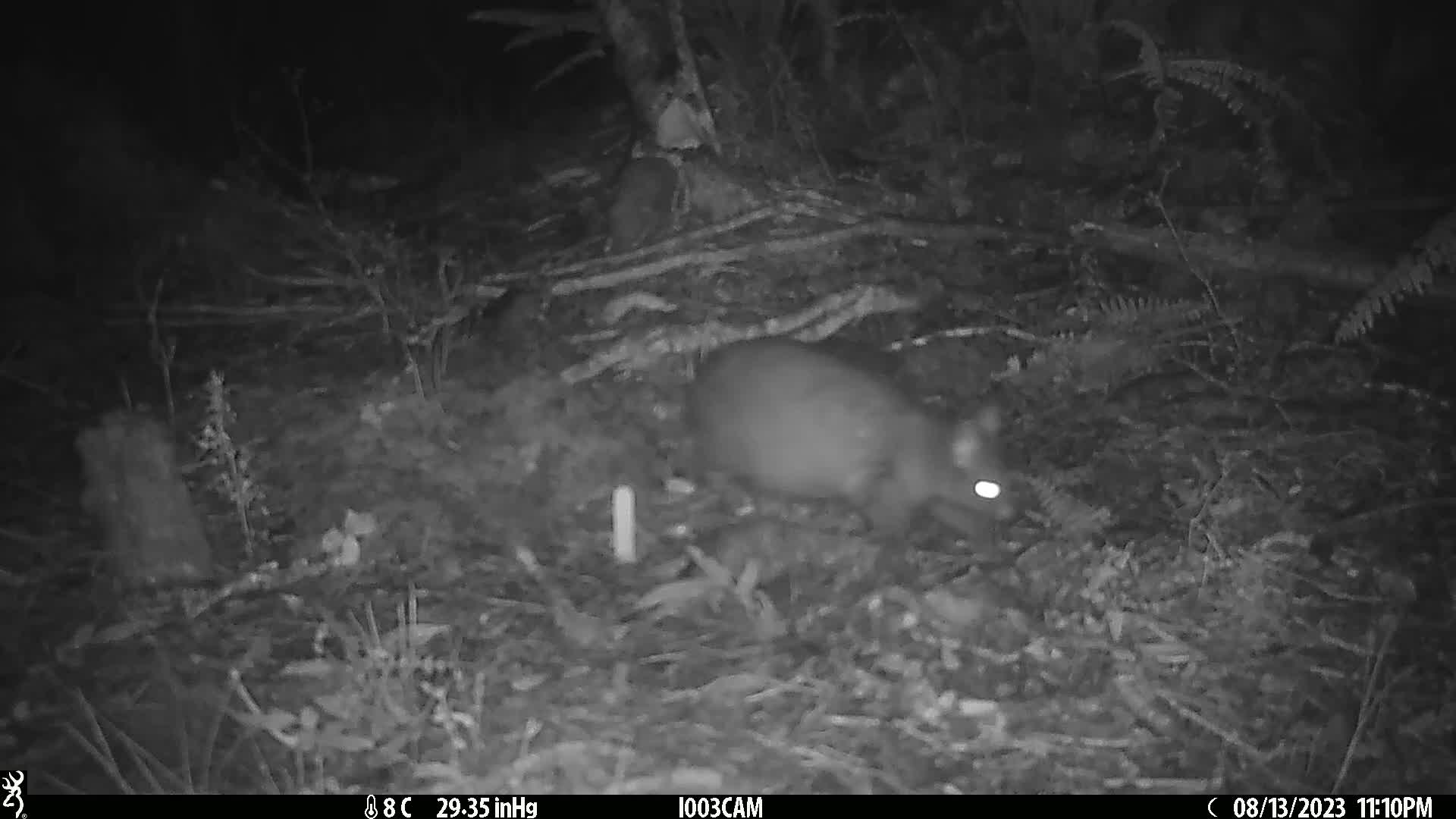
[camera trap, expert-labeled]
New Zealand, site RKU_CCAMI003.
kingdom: Animalia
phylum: Chordata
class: Mammalia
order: Diprotodontia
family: Phalangeridae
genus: Trichosurus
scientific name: Trichosurus vulpecula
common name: common brushtail possum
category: possum